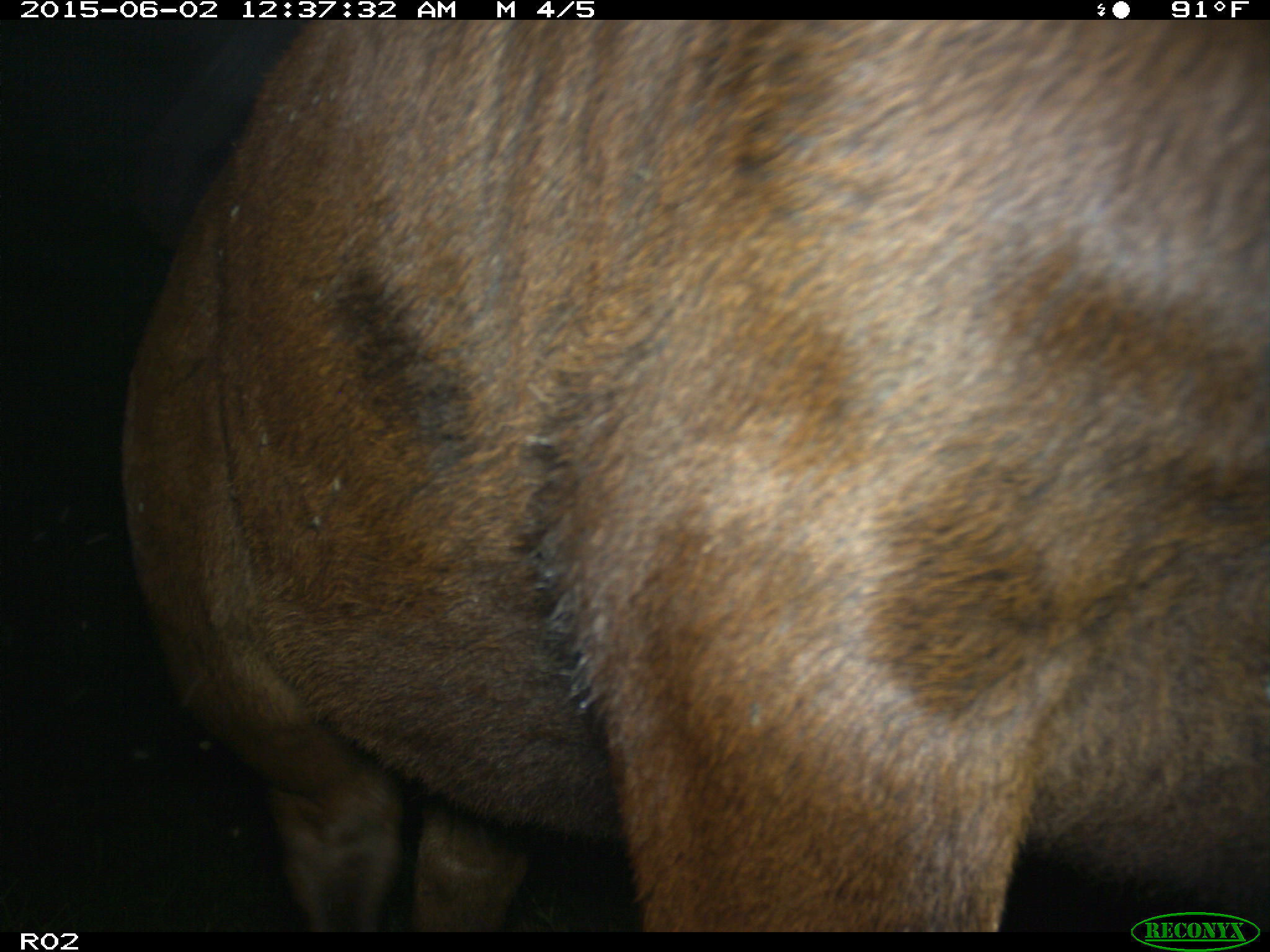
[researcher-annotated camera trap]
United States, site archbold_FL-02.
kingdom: Animalia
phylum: Chordata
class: Mammalia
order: Artiodactyla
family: Bovidae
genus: Bos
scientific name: Bos taurus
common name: domestic cow